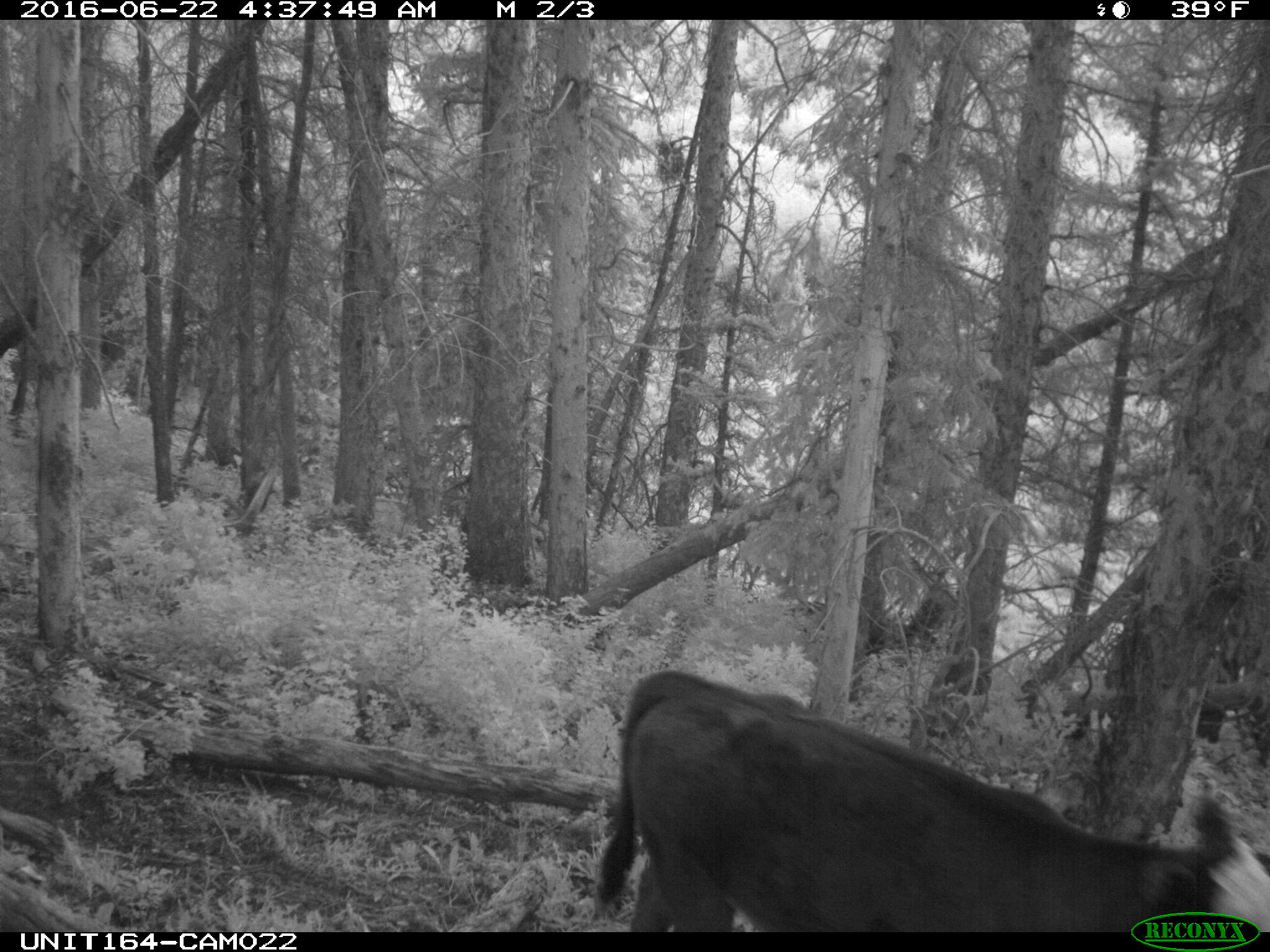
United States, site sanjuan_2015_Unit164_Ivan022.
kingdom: Animalia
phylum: Chordata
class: Mammalia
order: Artiodactyla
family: Bovidae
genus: Bos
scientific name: Bos taurus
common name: domestic cow